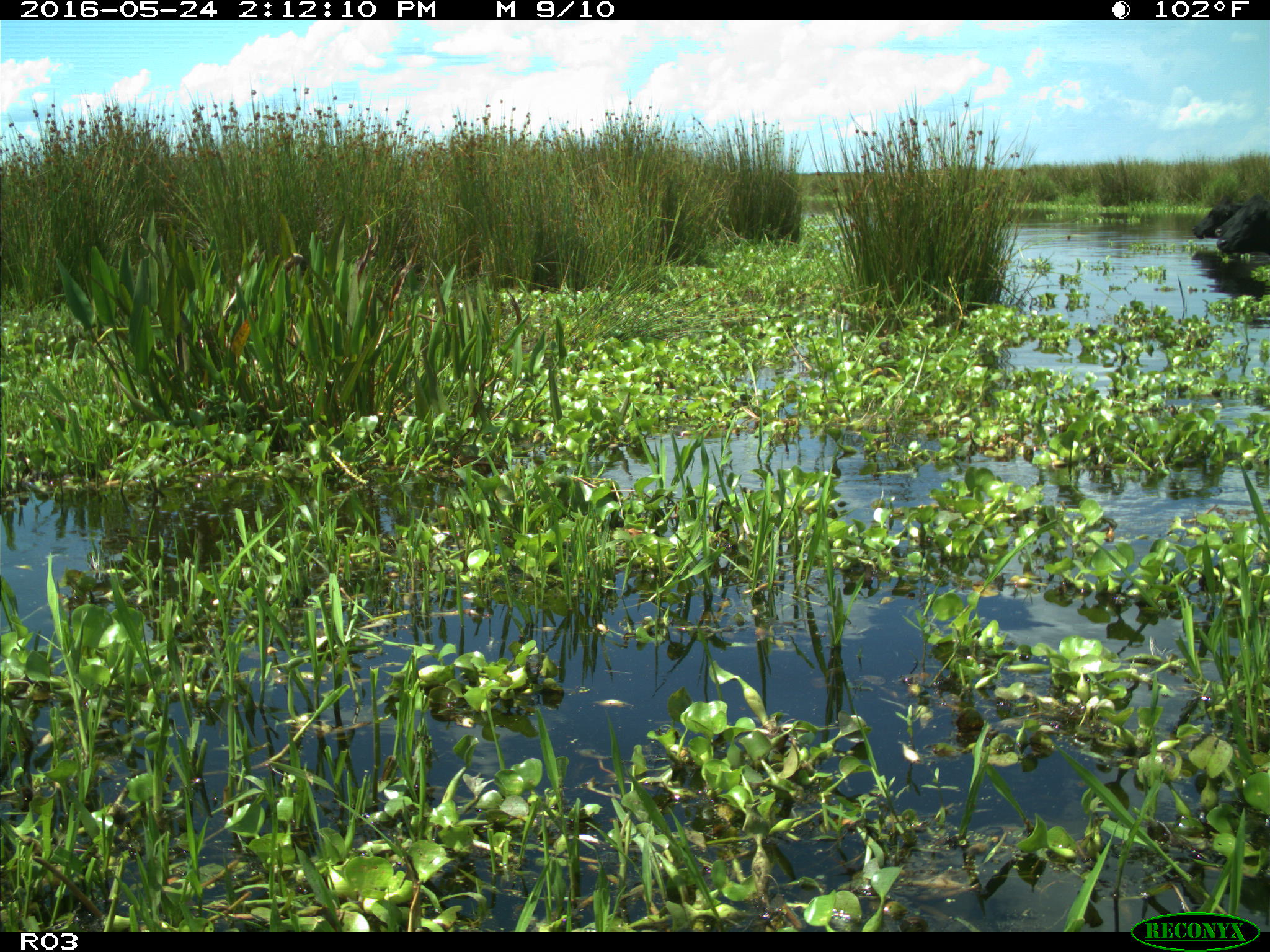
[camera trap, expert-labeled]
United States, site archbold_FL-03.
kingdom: Animalia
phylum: Chordata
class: Mammalia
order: Artiodactyla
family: Bovidae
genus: Bos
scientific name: Bos taurus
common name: domestic cow